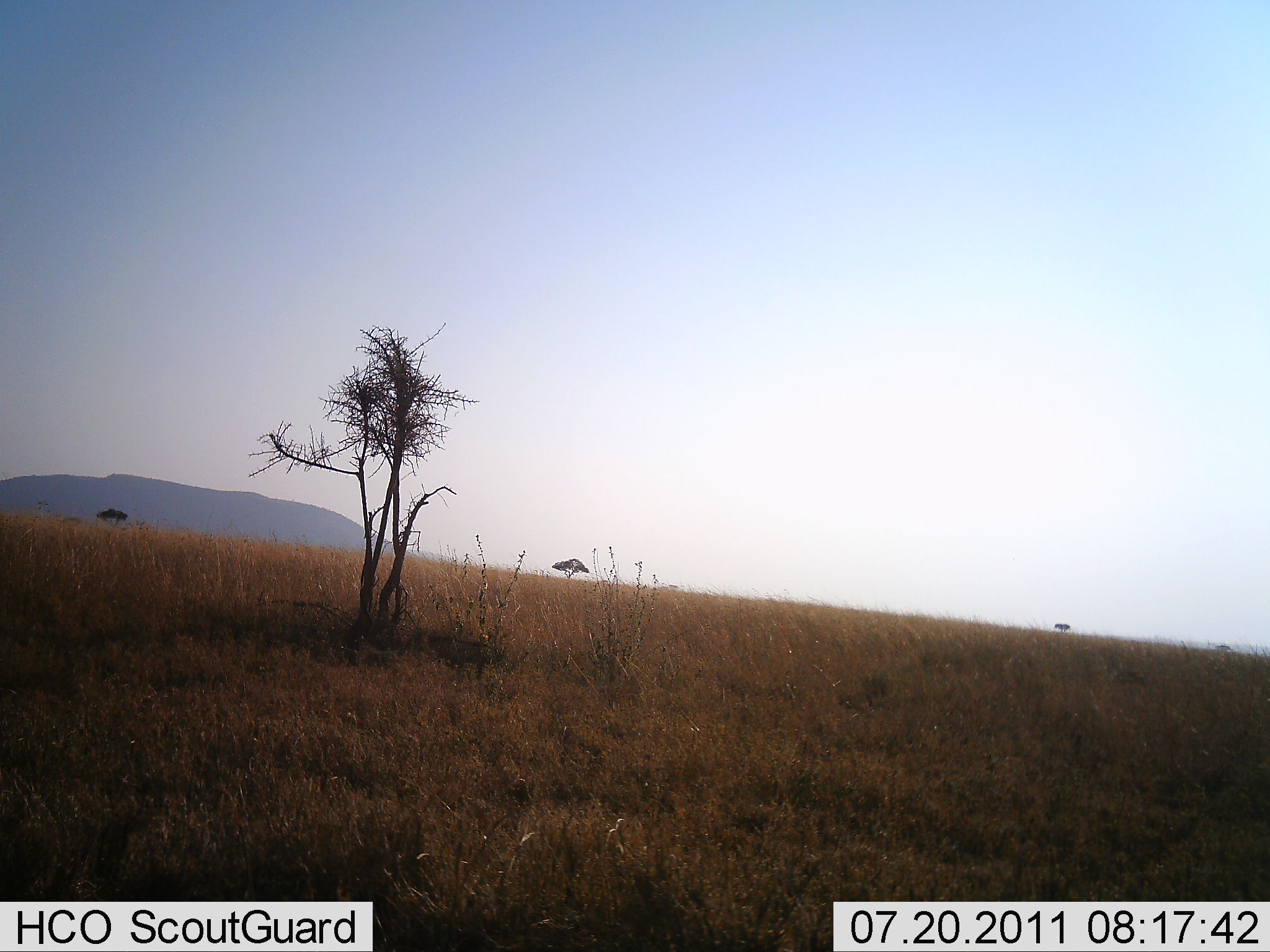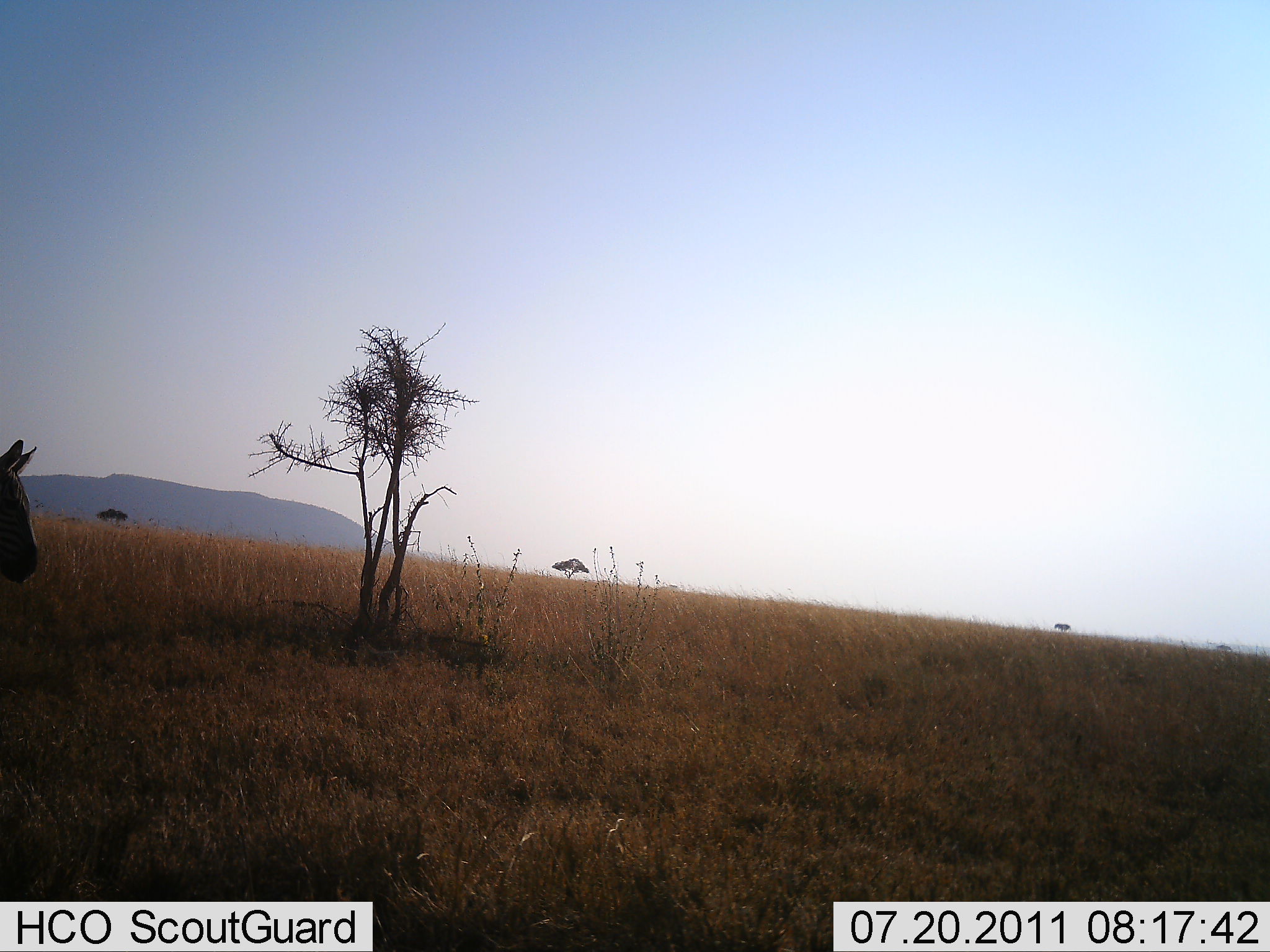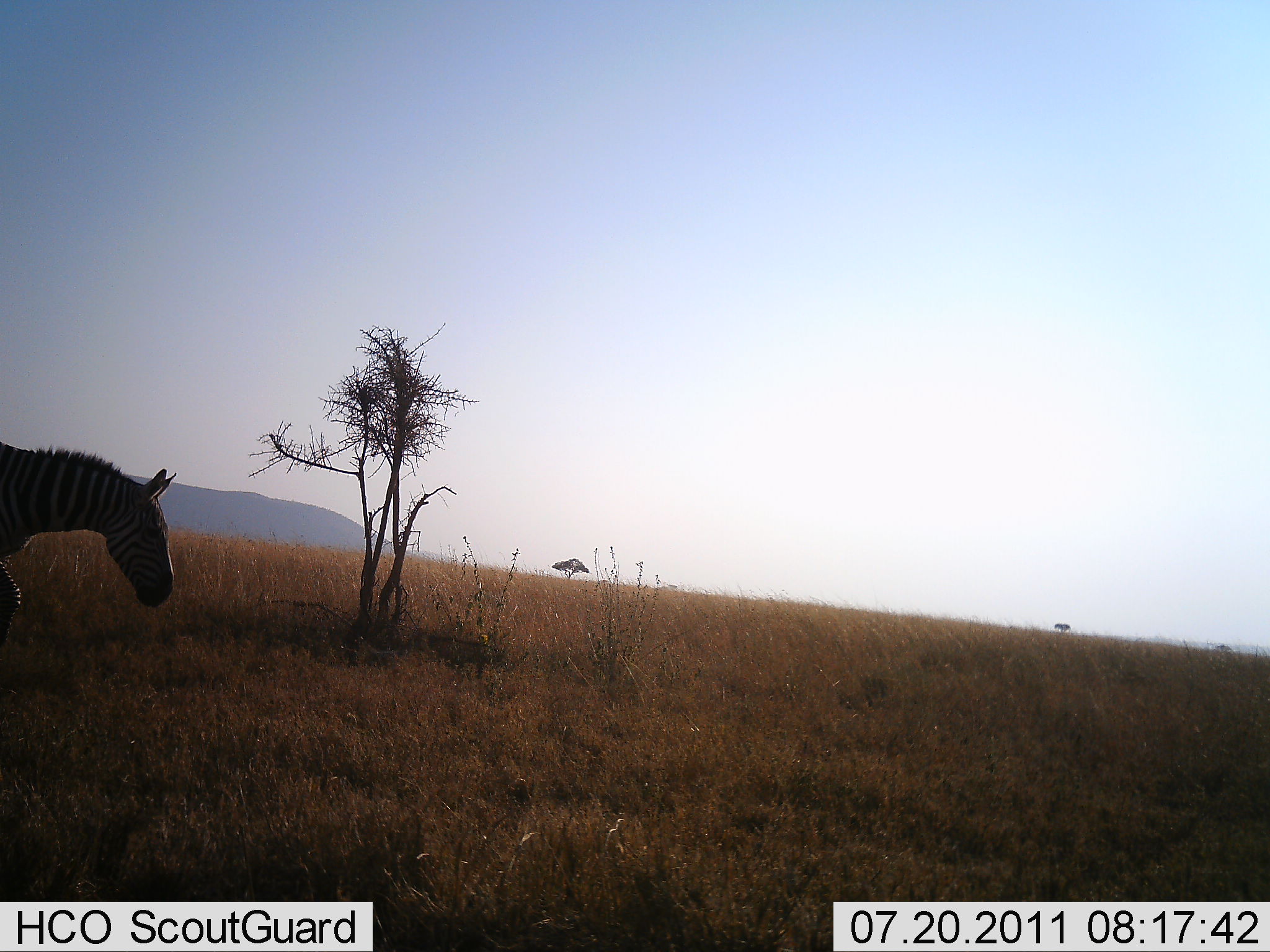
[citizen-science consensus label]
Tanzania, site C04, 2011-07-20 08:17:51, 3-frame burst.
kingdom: Animalia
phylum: Chordata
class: Mammalia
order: Perissodactyla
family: Equidae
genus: Equus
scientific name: Equus quagga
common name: plains zebra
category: zebra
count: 1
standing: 0%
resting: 0%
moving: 100%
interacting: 0%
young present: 0%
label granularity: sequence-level